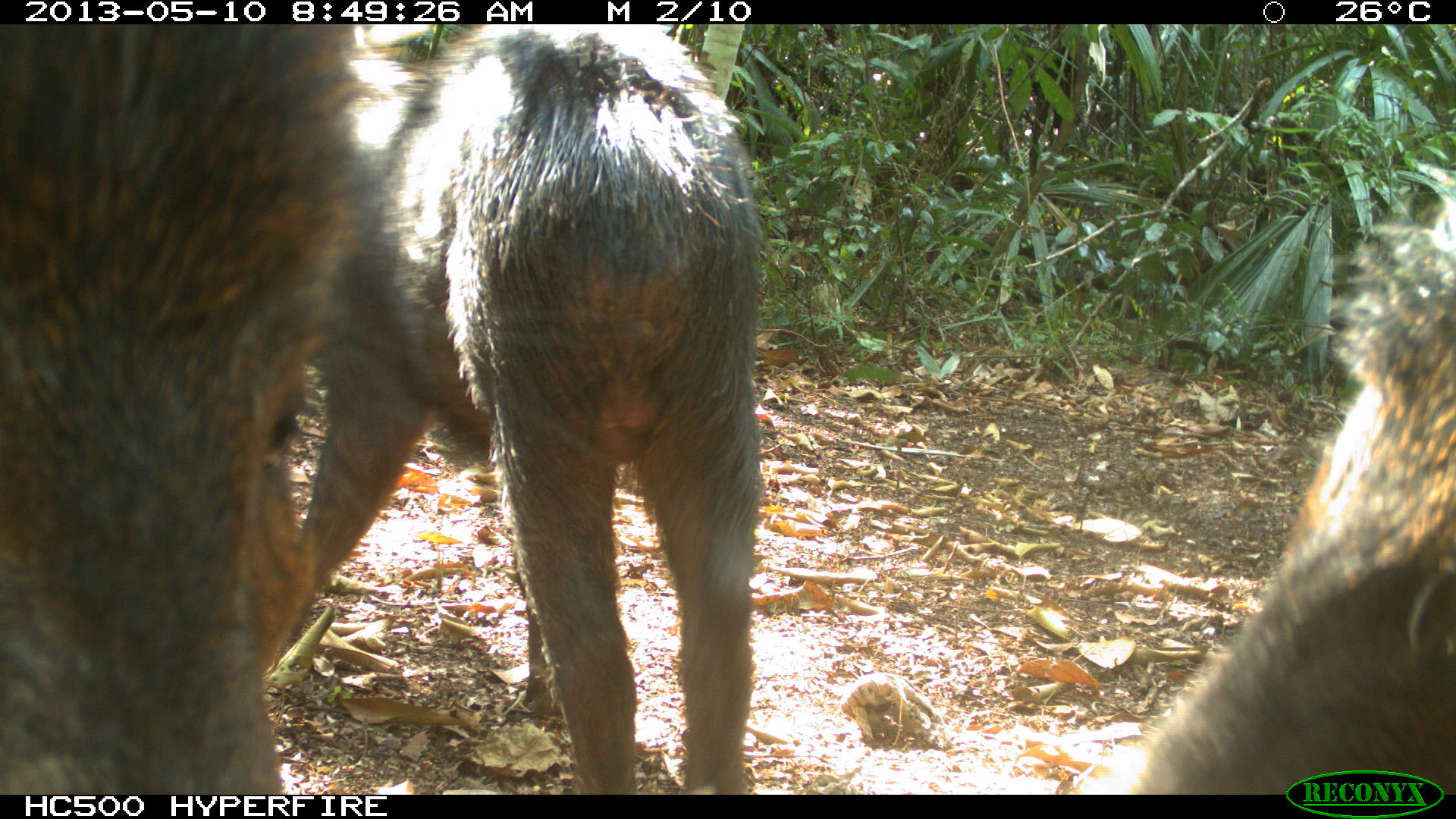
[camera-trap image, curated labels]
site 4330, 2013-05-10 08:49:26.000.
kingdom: Animalia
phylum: Chordata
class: Mammalia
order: Artiodactyla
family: Tayassuidae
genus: Tayassu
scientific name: Tayassu pecari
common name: white-lipped peccary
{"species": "Tayassu pecari (white-lipped peccary)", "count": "4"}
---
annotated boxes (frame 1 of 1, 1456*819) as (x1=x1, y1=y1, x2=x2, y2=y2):
tayassu pecari: (x1=303, y1=24, x2=761, y2=795); (x1=0, y1=23, x2=363, y2=794); (x1=1067, y1=160, x2=1456, y2=794)